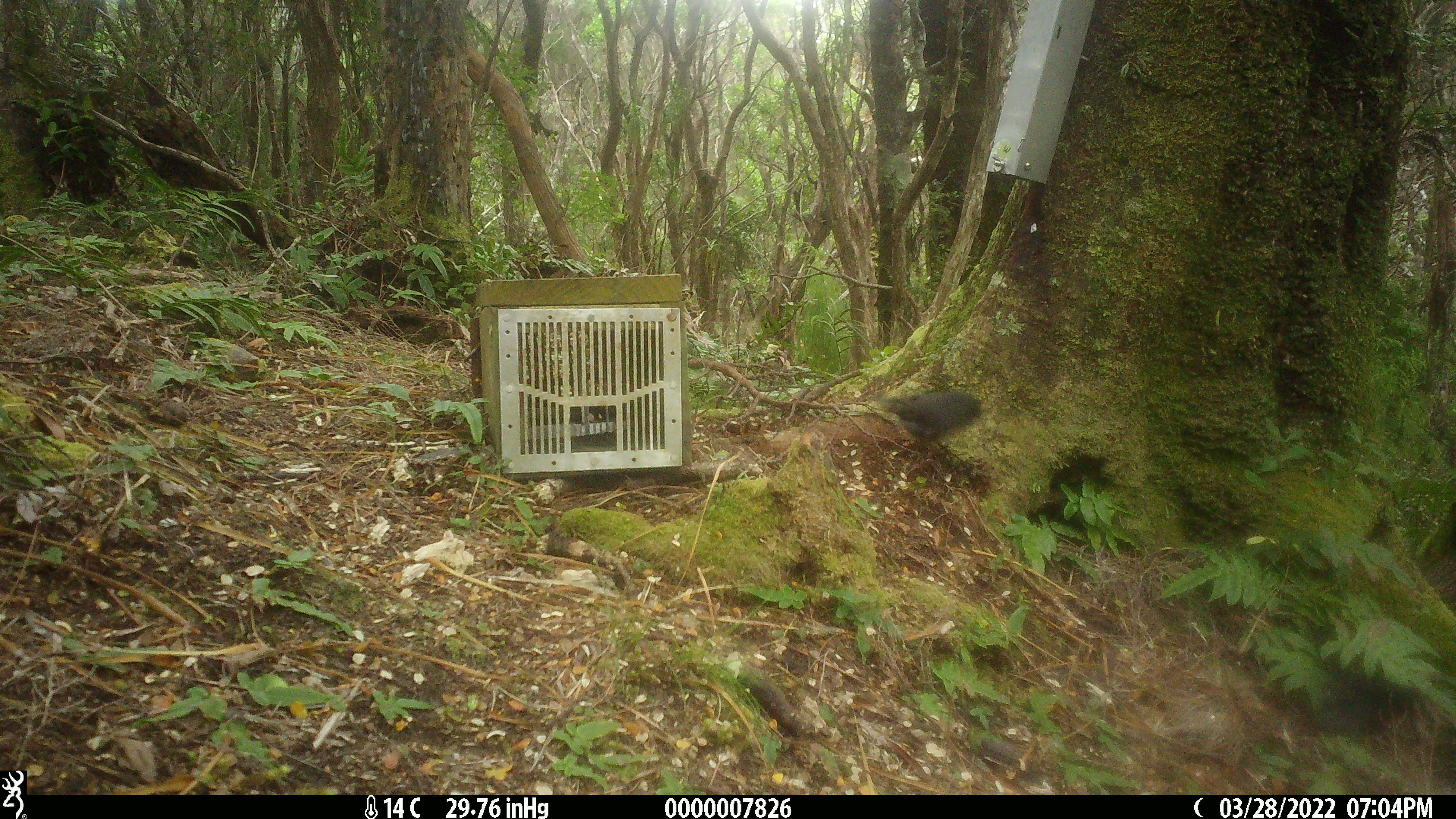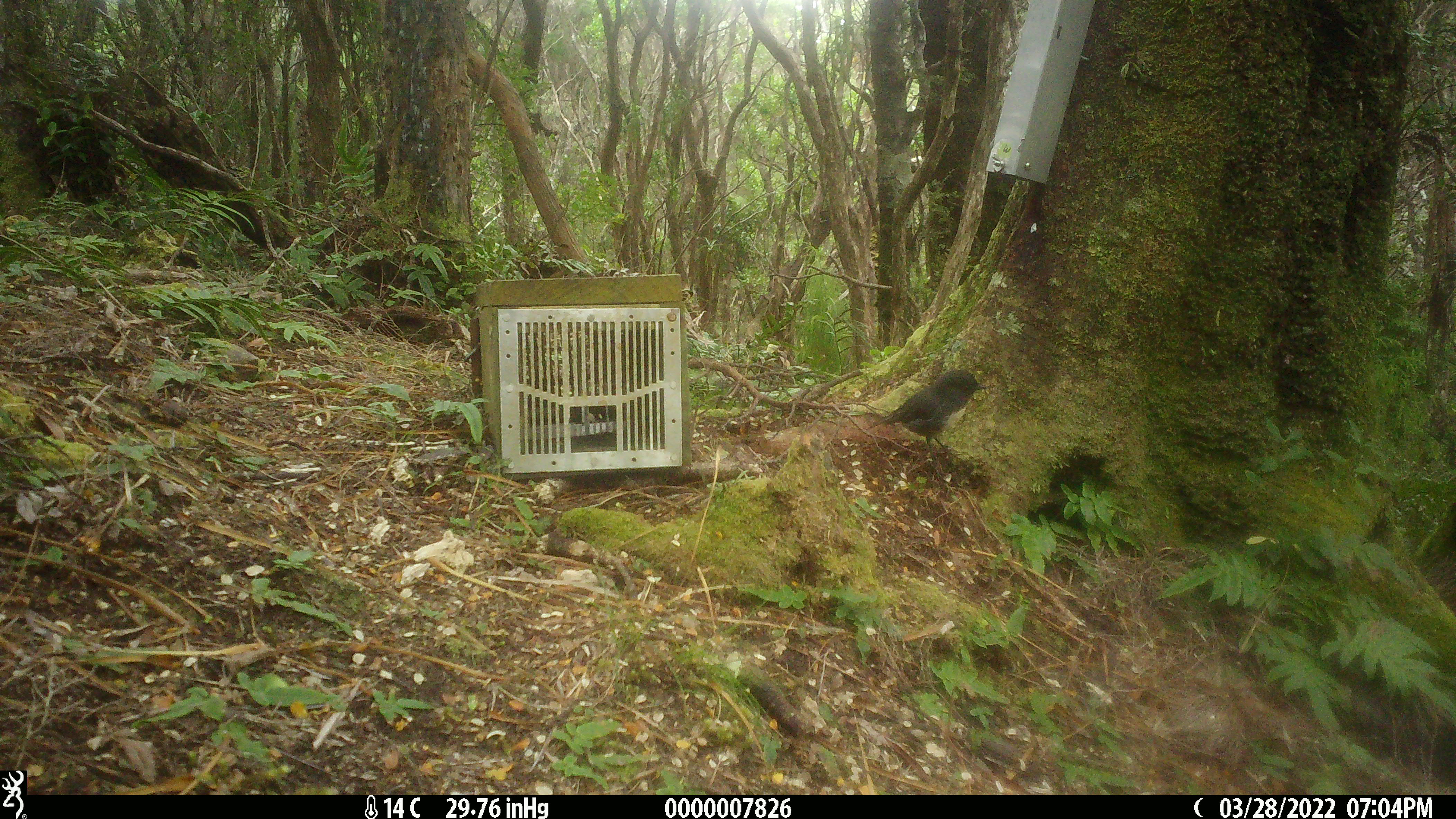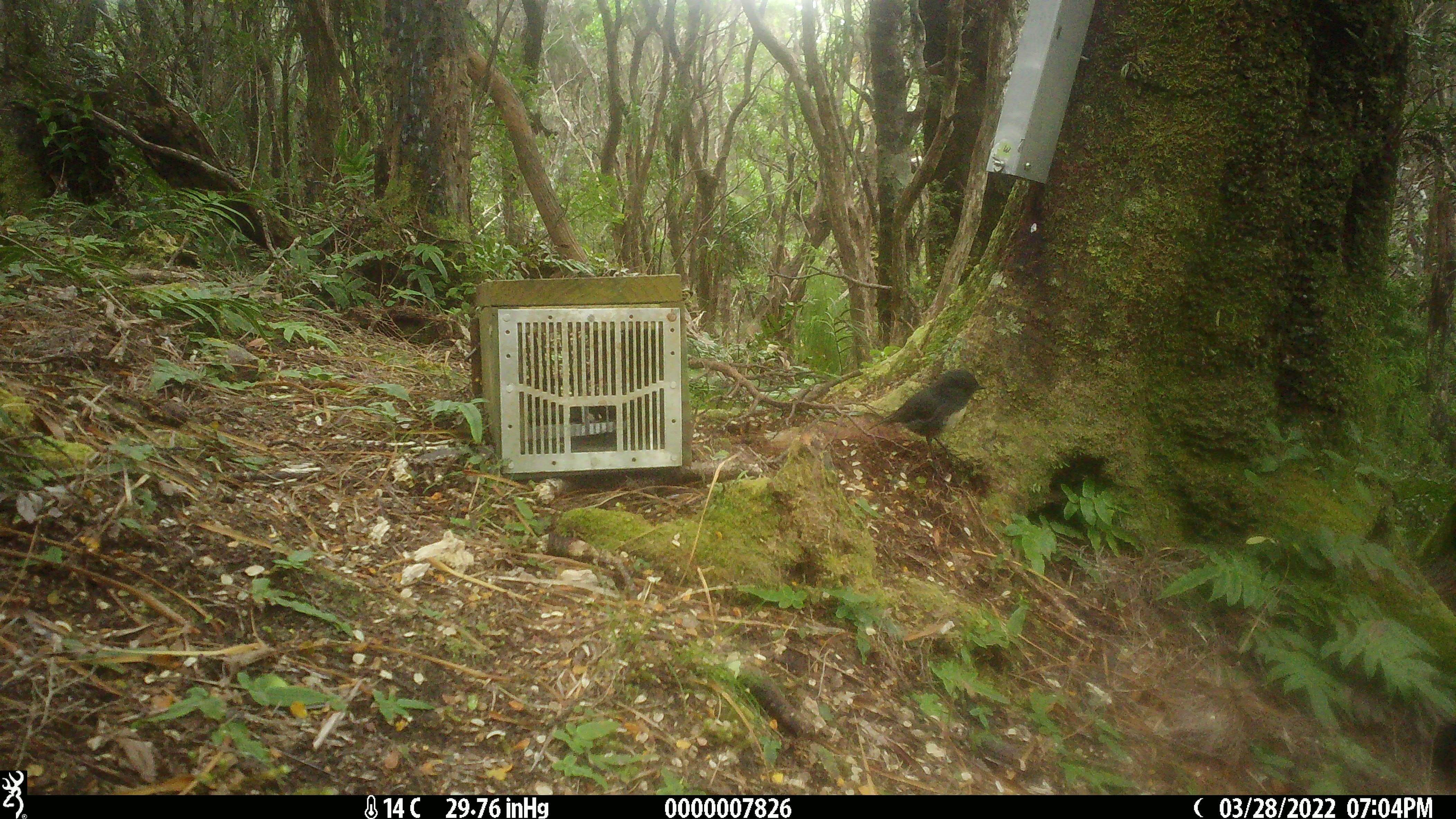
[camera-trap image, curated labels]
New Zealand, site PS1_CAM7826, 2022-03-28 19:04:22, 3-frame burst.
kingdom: Animalia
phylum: Chordata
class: Aves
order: Passeriformes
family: Petroicidae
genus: Petroica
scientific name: Petroica australis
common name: new zealand robin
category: robin